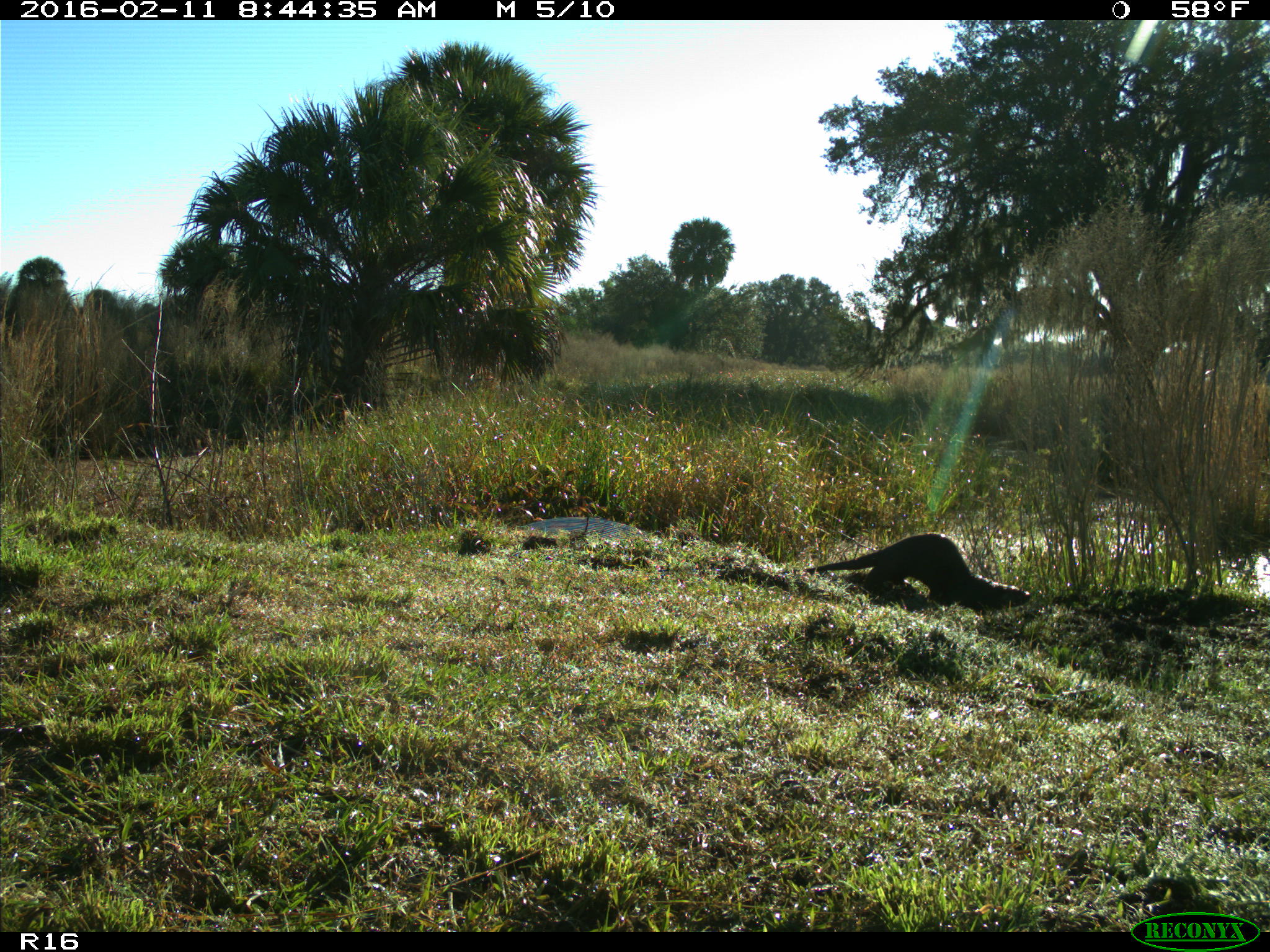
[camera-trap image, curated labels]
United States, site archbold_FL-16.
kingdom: Animalia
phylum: Chordata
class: Mammalia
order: Carnivora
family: Mustelidae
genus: Lontra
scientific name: Lontra canadensis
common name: north american river otter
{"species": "Lontra canadensis (north american river otter)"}